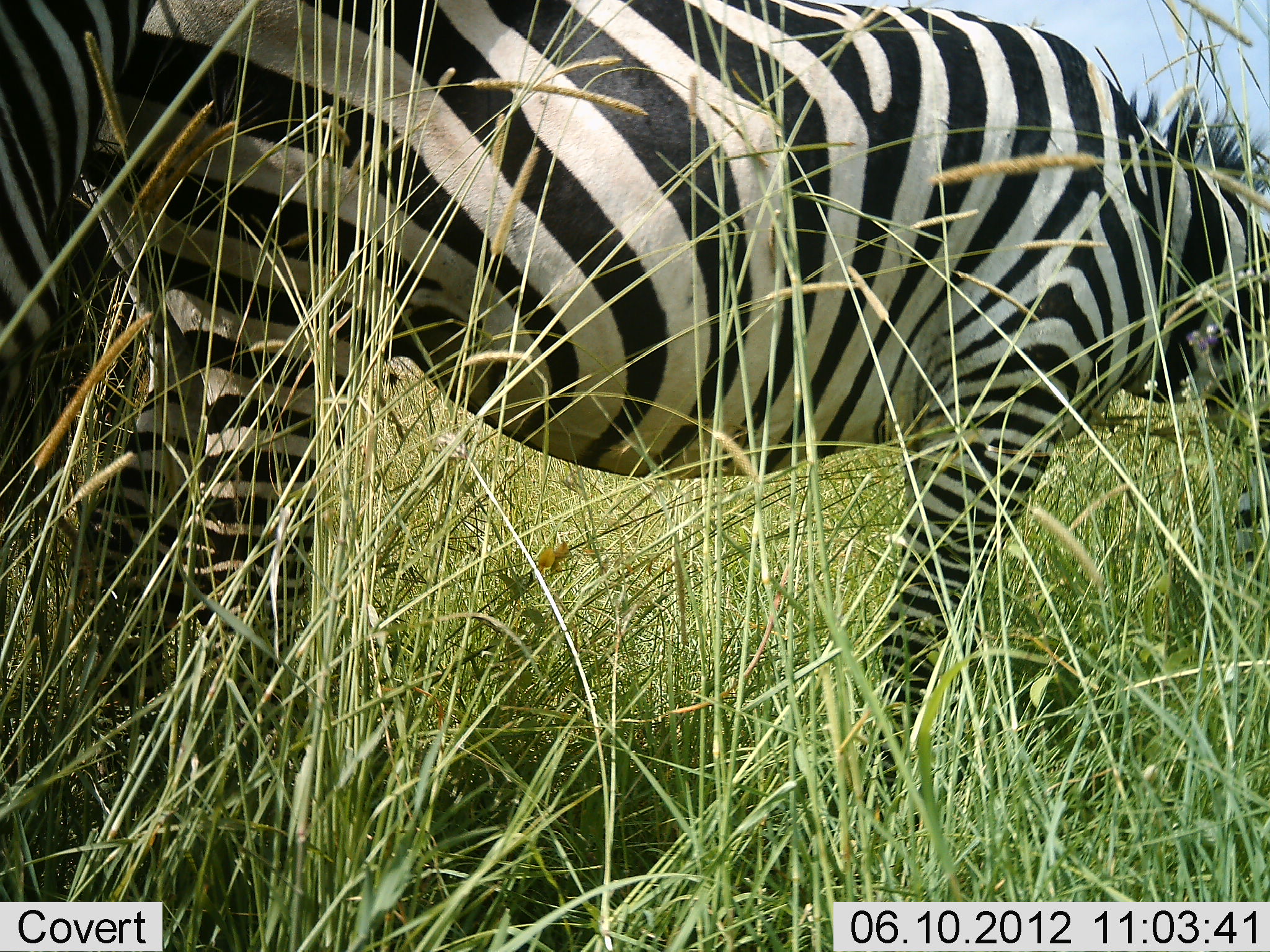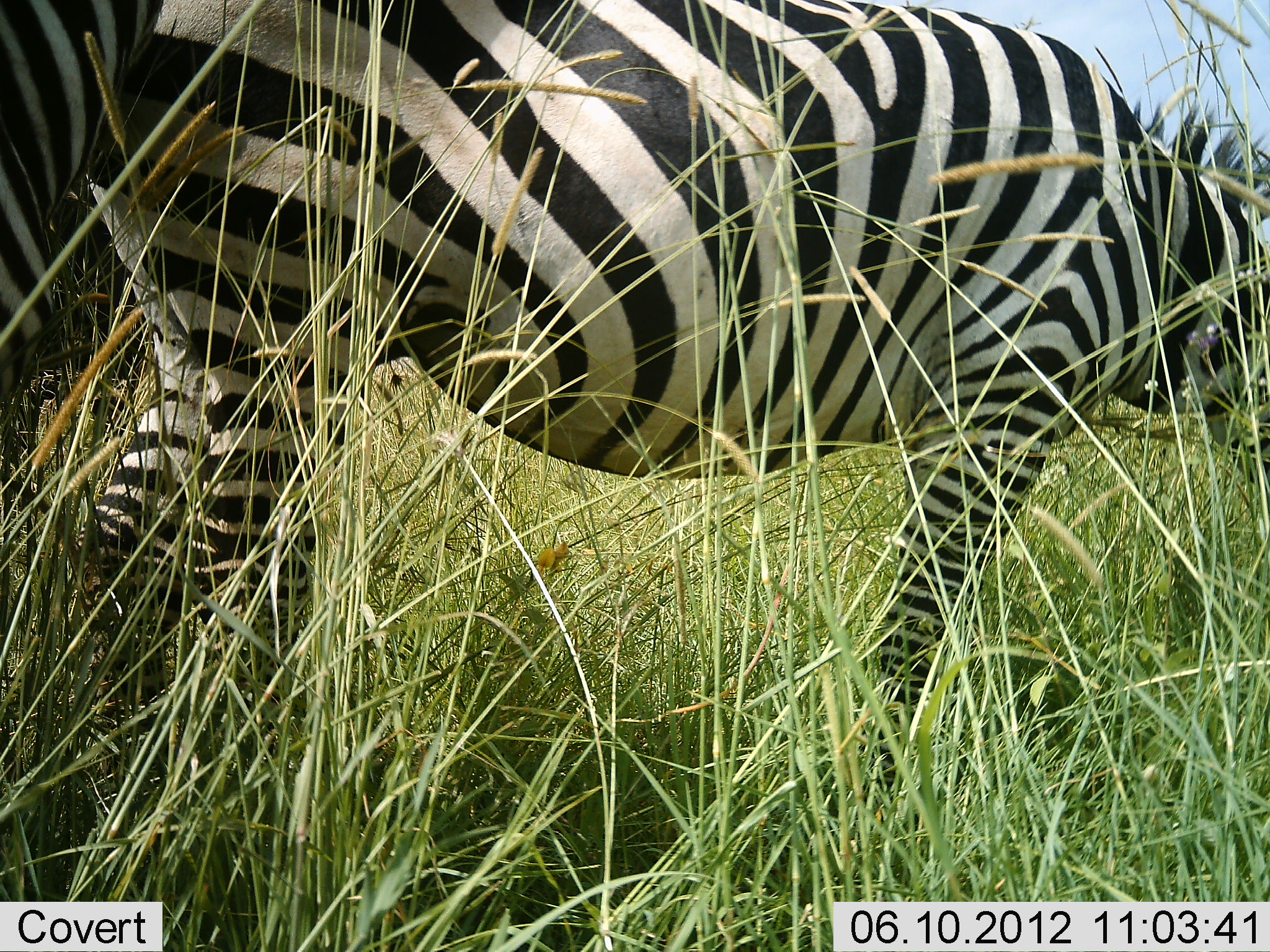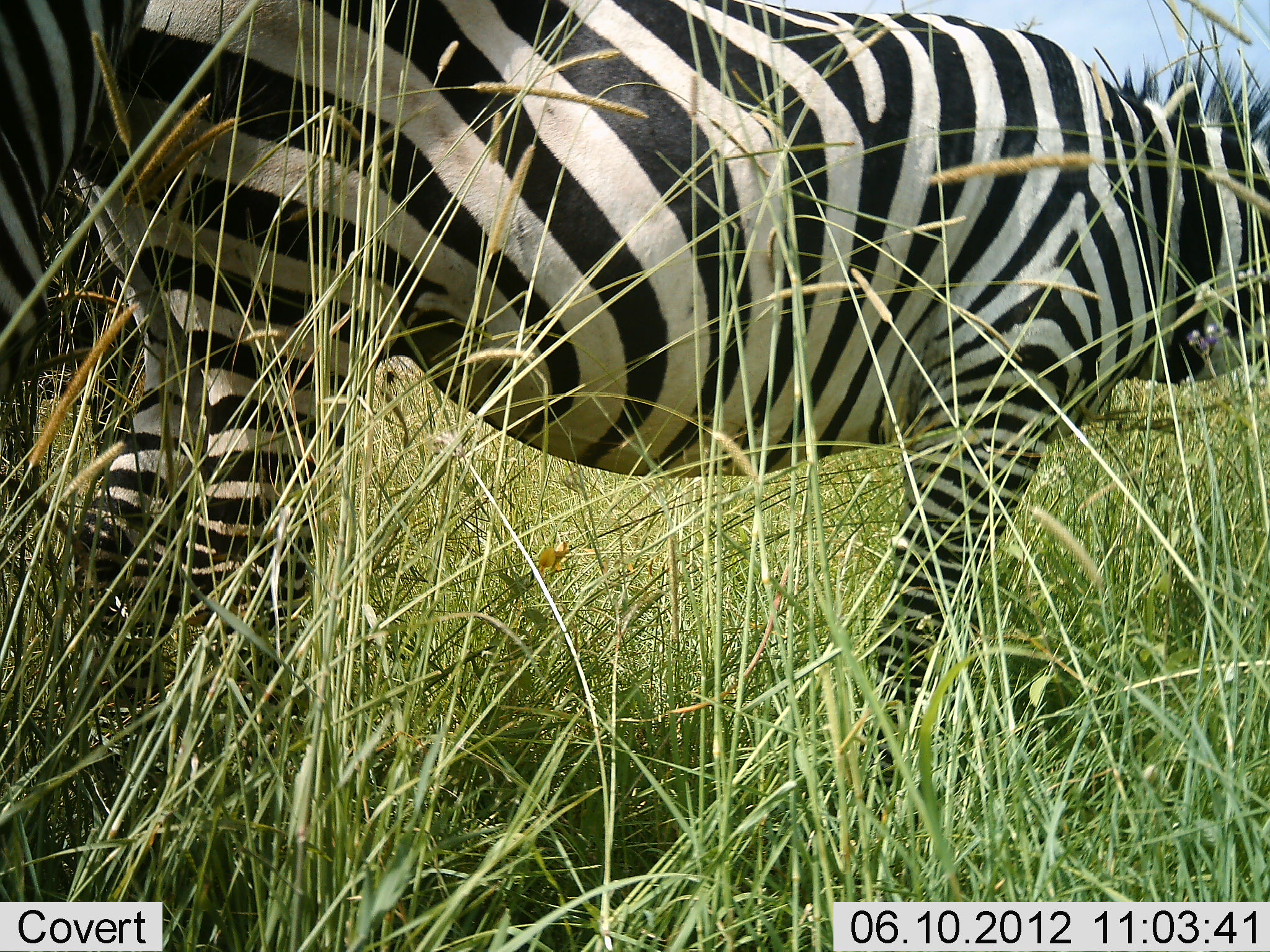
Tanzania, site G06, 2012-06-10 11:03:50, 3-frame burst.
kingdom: Animalia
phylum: Chordata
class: Mammalia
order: Perissodactyla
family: Equidae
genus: Equus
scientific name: Equus quagga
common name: plains zebra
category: zebra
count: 2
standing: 50%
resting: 0%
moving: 10%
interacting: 0%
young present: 0%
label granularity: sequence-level